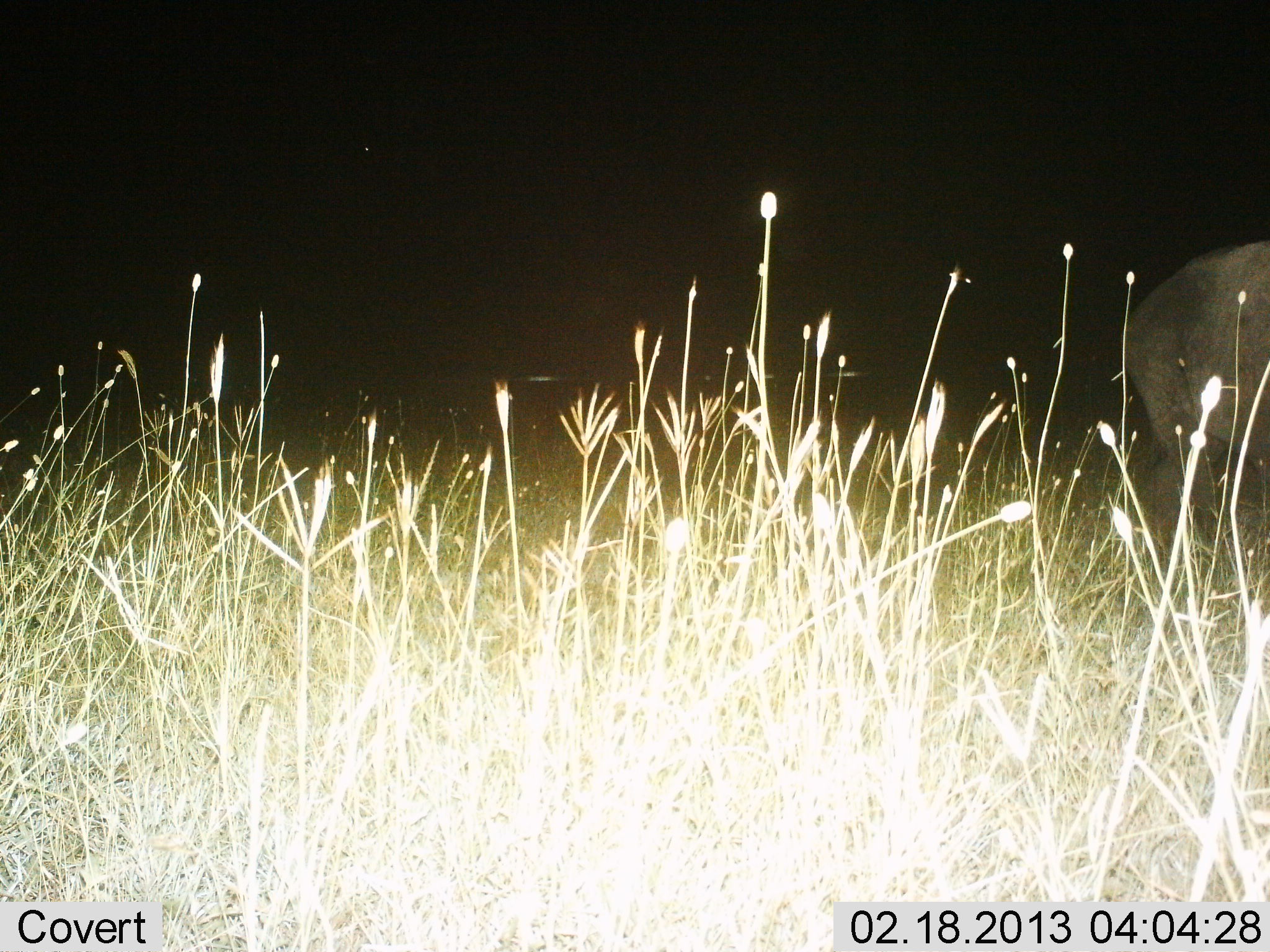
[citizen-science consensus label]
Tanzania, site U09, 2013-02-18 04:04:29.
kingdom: Animalia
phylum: Chordata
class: Mammalia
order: Proboscidea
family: Elephantidae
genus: Loxodonta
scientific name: Loxodonta africana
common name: african bush elephant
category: elephant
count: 1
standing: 40%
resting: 0%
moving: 60%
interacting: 0%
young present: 0%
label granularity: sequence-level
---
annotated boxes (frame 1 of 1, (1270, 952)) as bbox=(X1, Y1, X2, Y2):
animal: bbox=(1123, 238, 1270, 543)